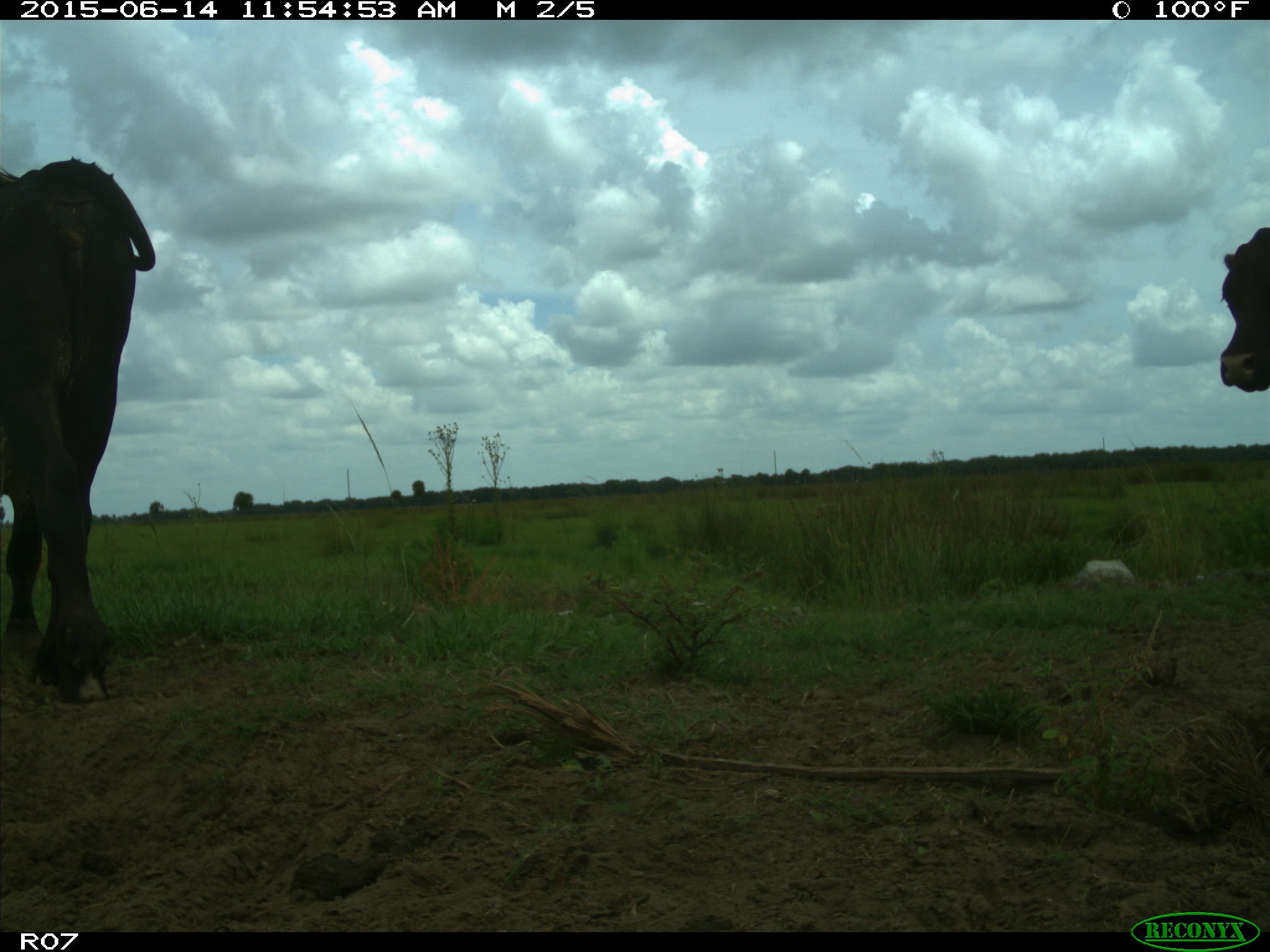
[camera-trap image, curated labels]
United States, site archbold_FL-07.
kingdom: Animalia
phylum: Chordata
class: Mammalia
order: Artiodactyla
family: Bovidae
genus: Bos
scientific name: Bos taurus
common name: domestic cow